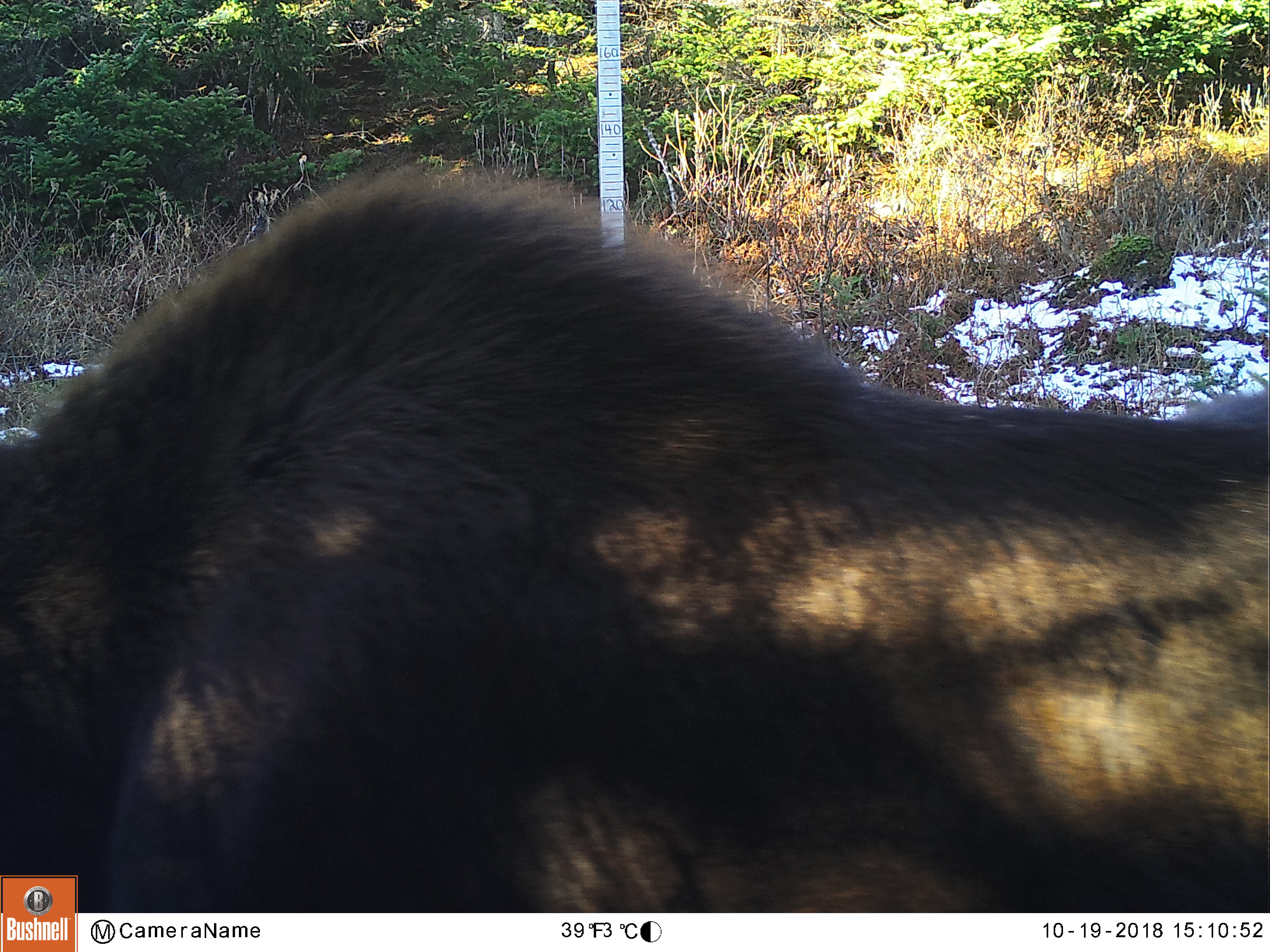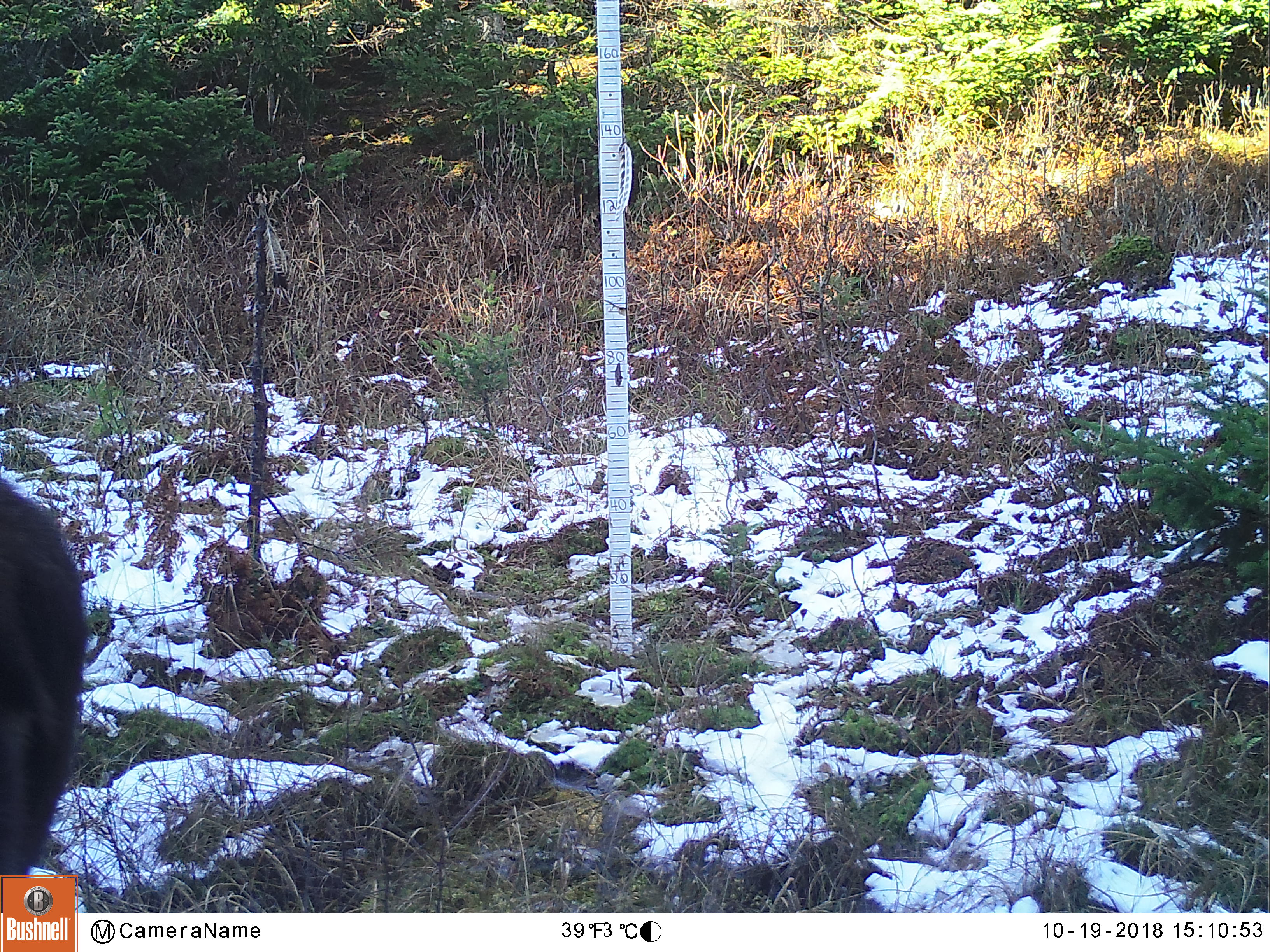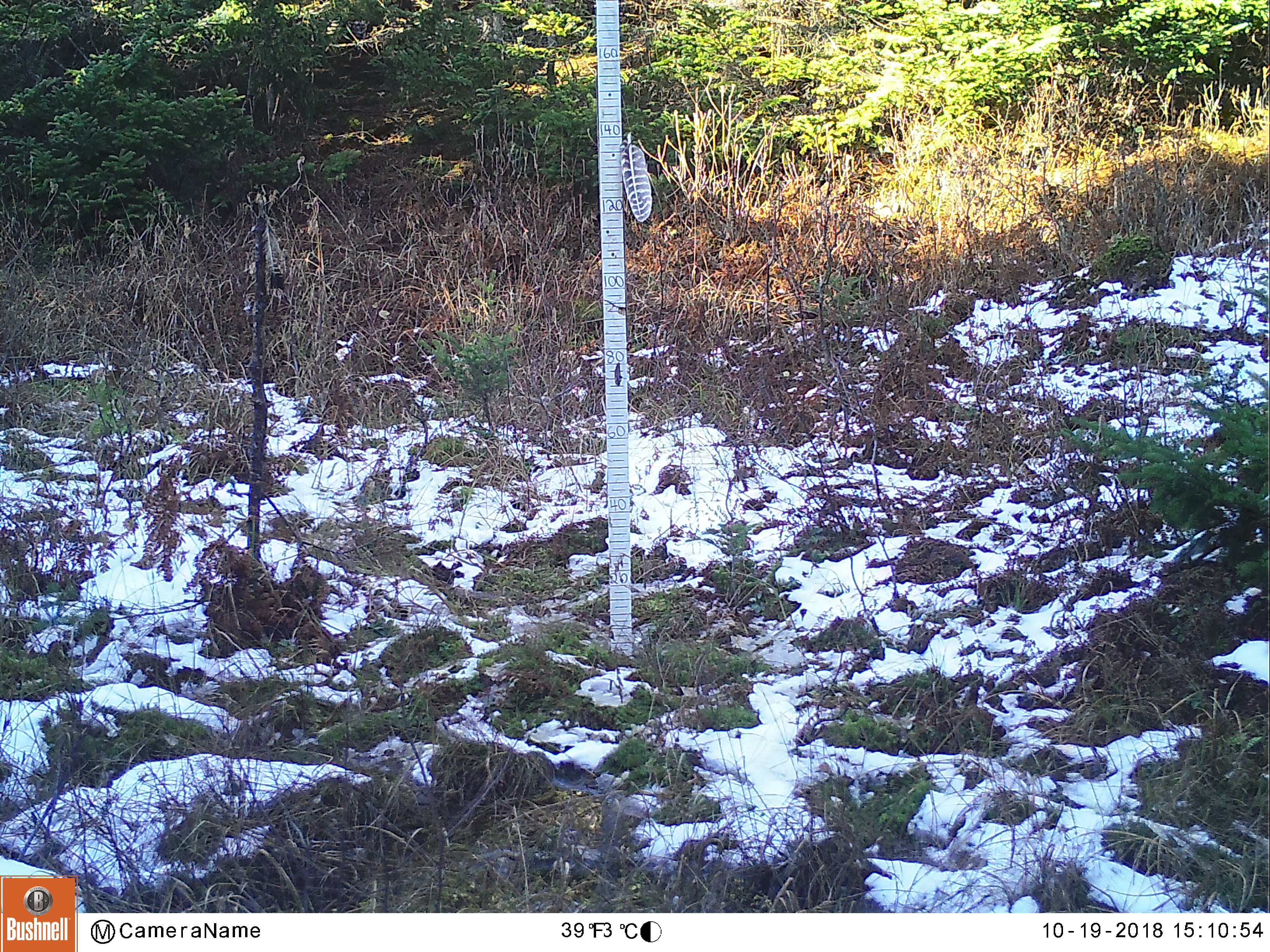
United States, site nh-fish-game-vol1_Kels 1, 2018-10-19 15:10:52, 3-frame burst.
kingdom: Animalia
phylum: Chordata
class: Mammalia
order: Artiodactyla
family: Cervidae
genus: Alces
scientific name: Alces alces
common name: moose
Moose (Alces alces).